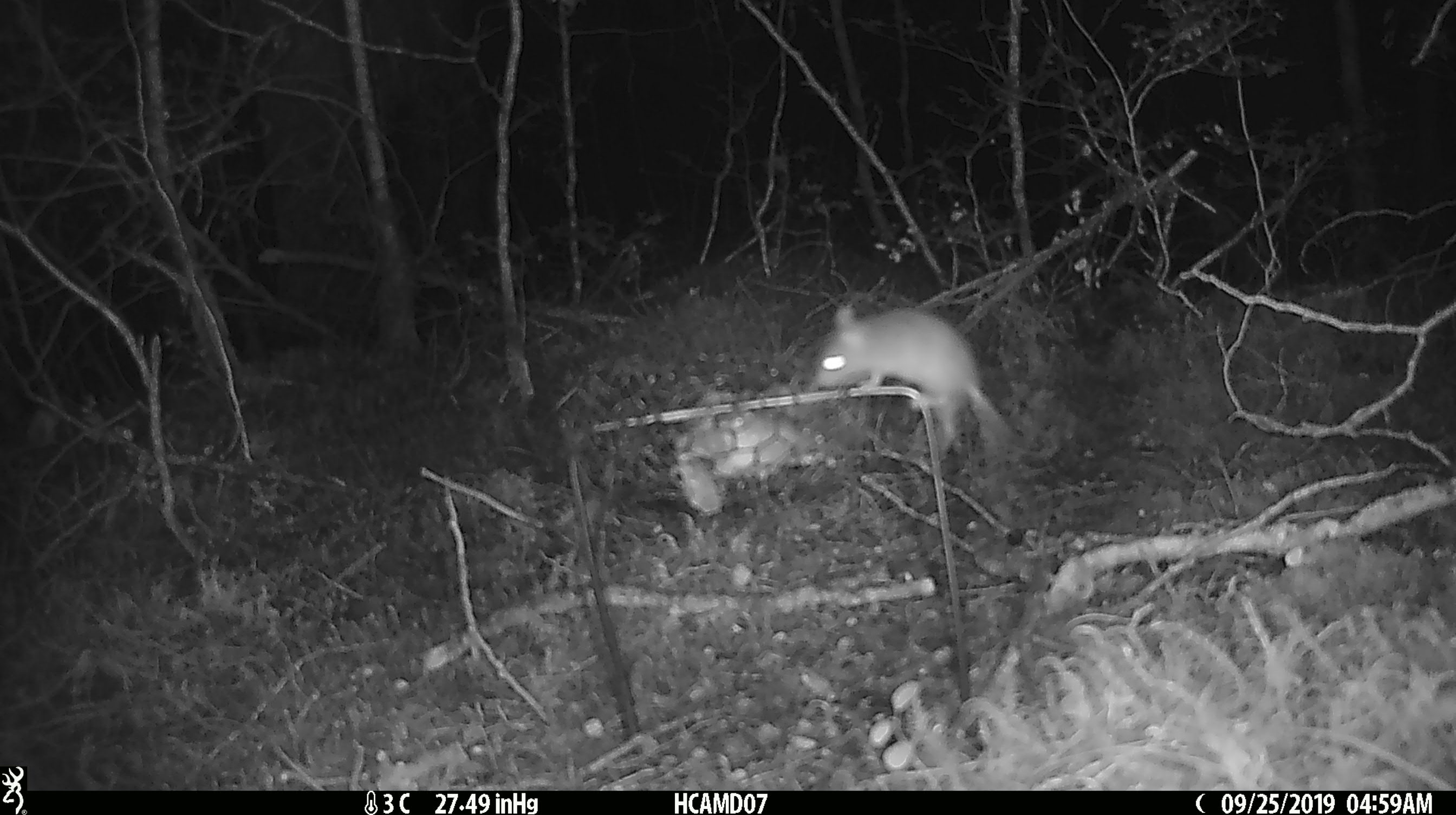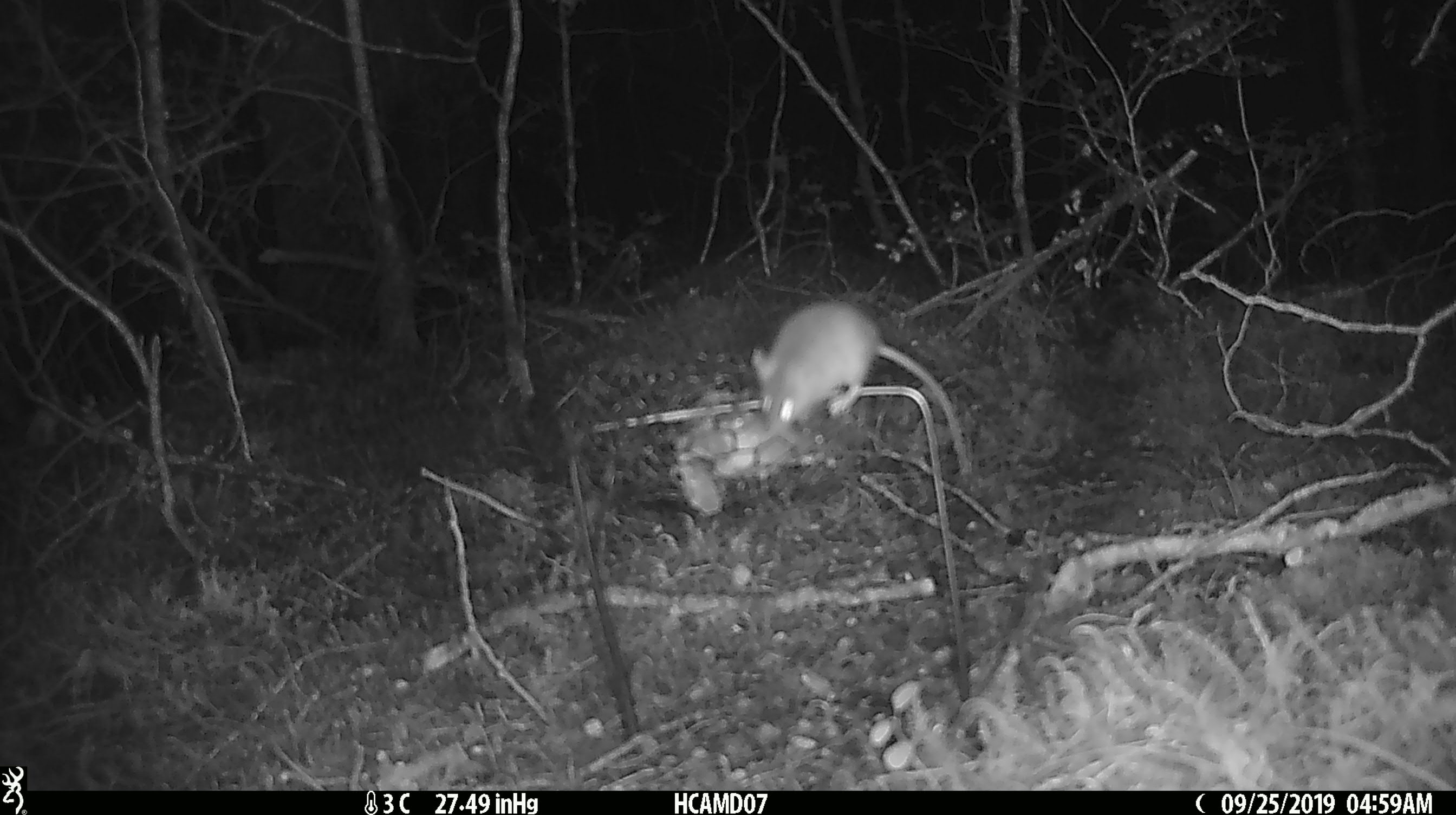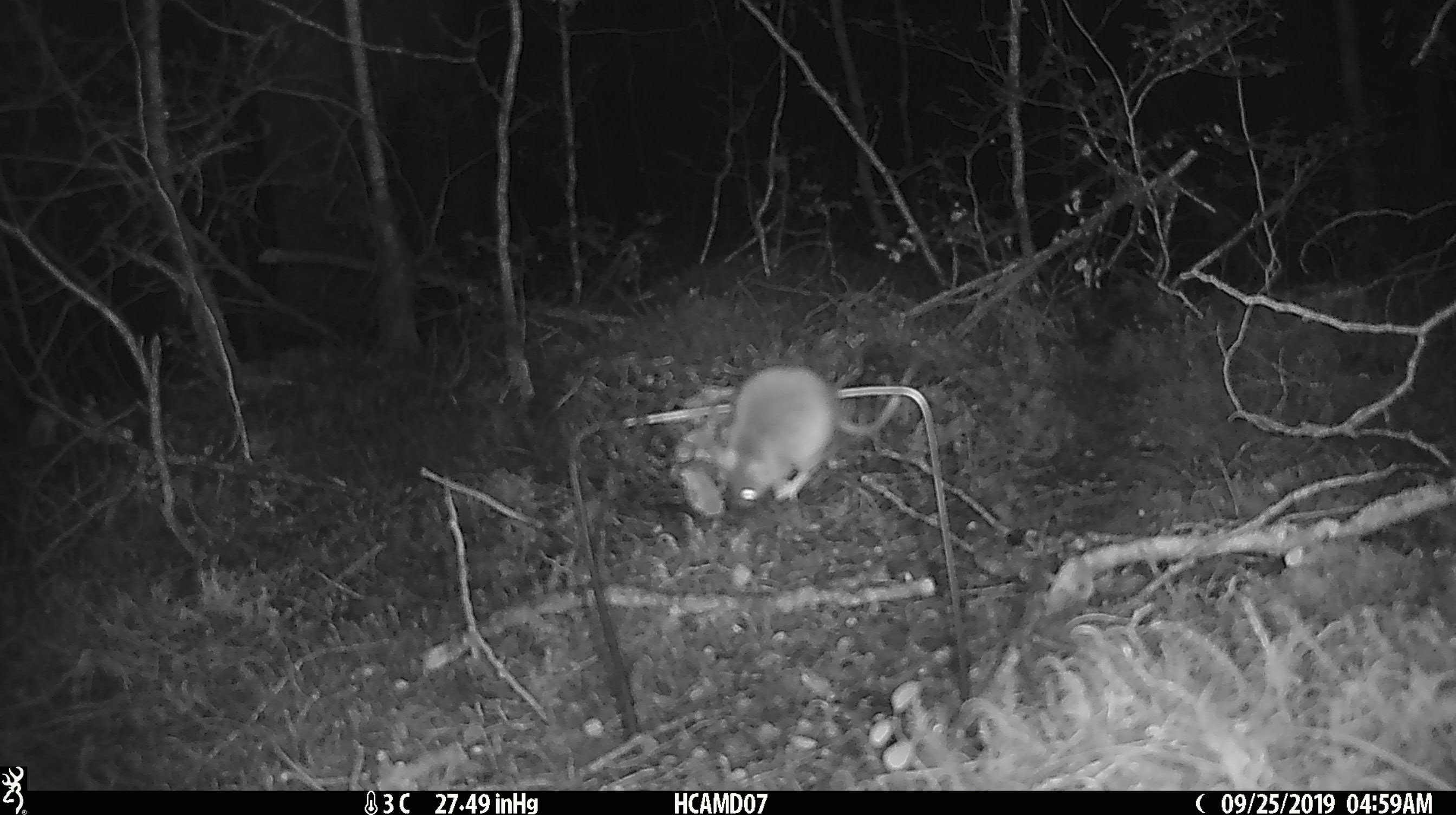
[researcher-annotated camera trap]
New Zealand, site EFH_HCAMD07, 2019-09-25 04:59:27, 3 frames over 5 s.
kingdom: Animalia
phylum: Chordata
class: Mammalia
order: Rodentia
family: Muridae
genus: Mus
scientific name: Mus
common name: mouse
Mouse (Mus).